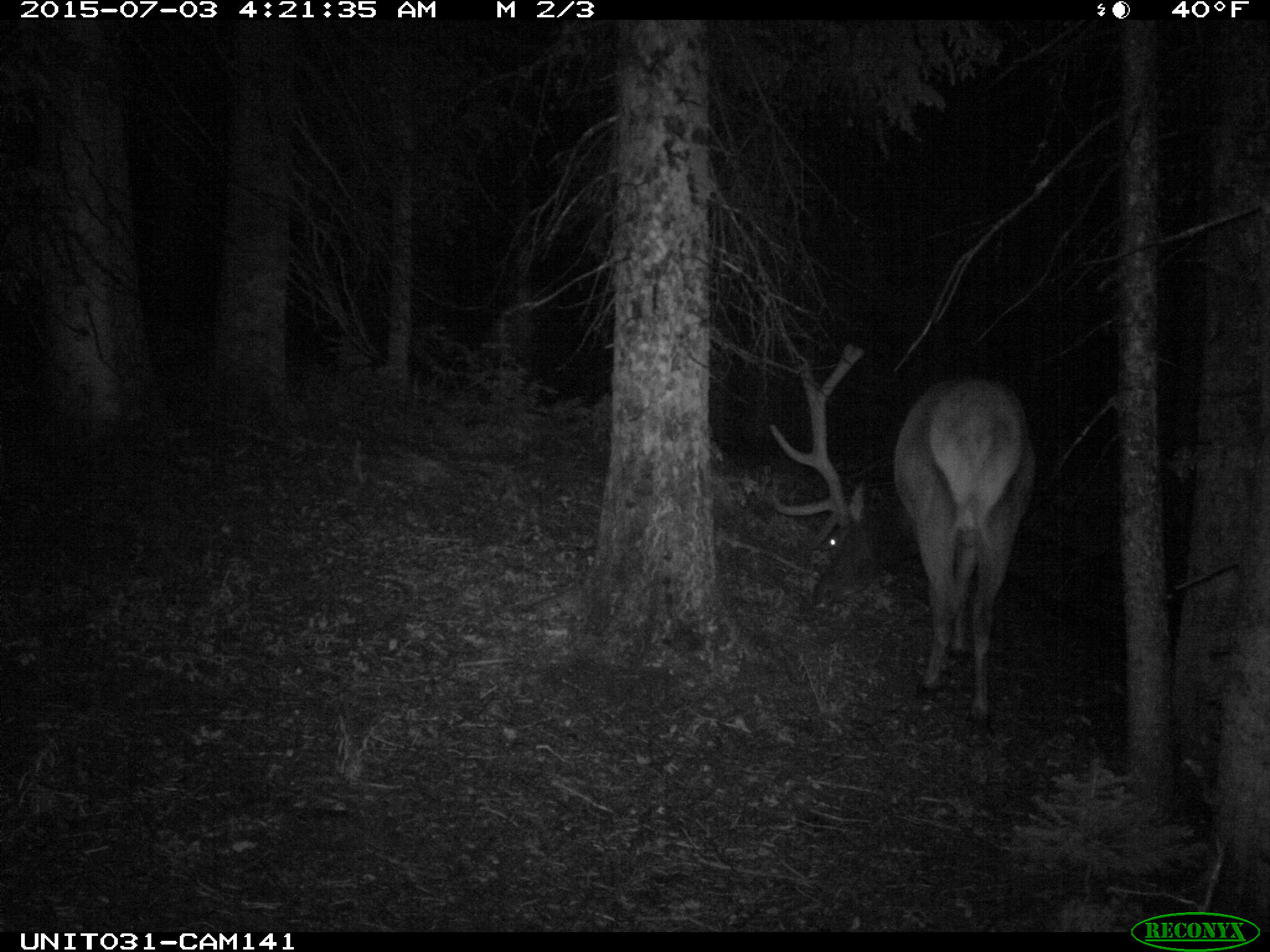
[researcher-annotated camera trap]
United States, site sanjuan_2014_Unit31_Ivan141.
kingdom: Animalia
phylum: Chordata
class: Mammalia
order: Artiodactyla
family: Cervidae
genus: Cervus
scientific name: Cervus elaphus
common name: red deer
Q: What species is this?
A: Cervus elaphus (red deer).